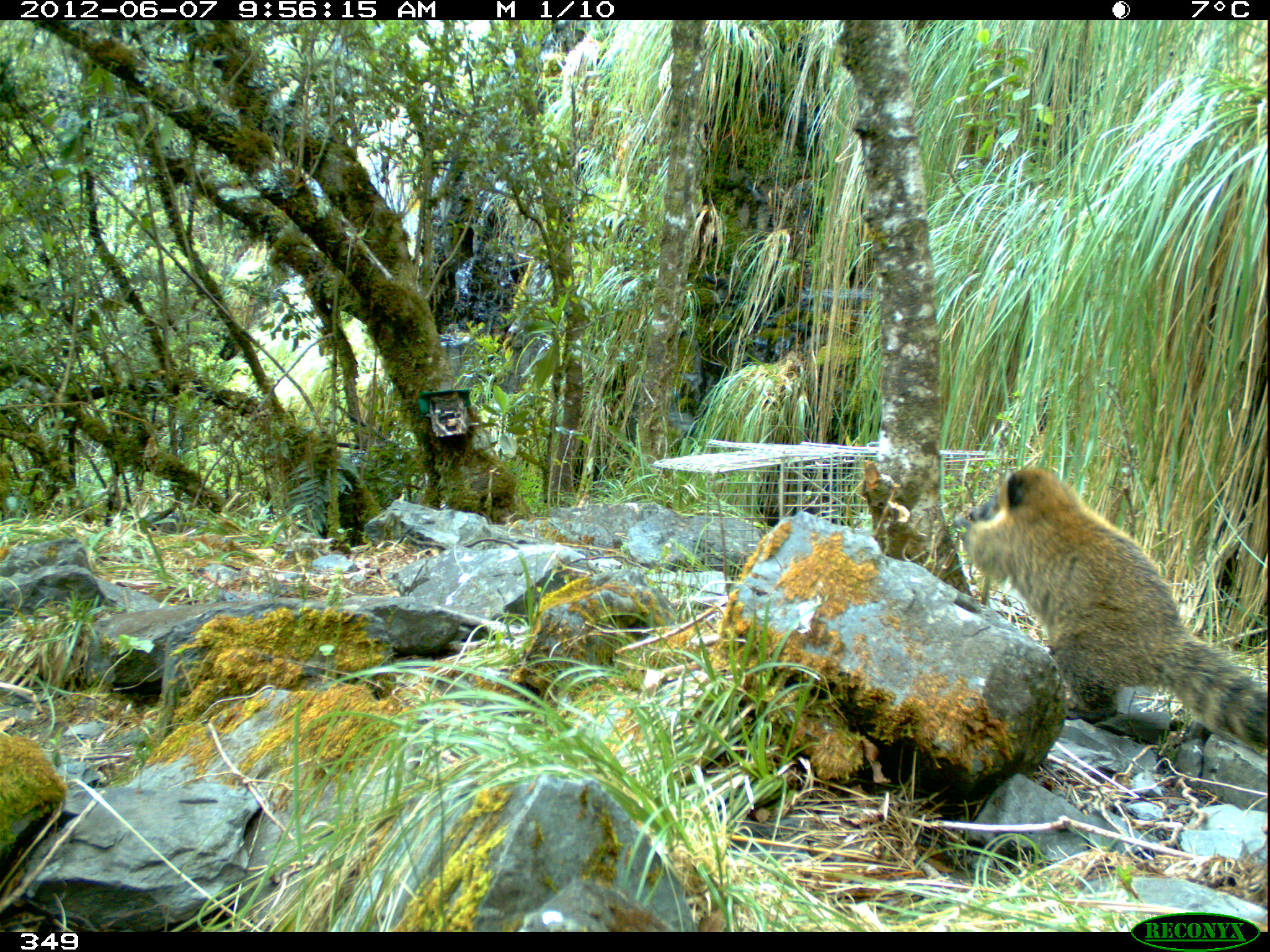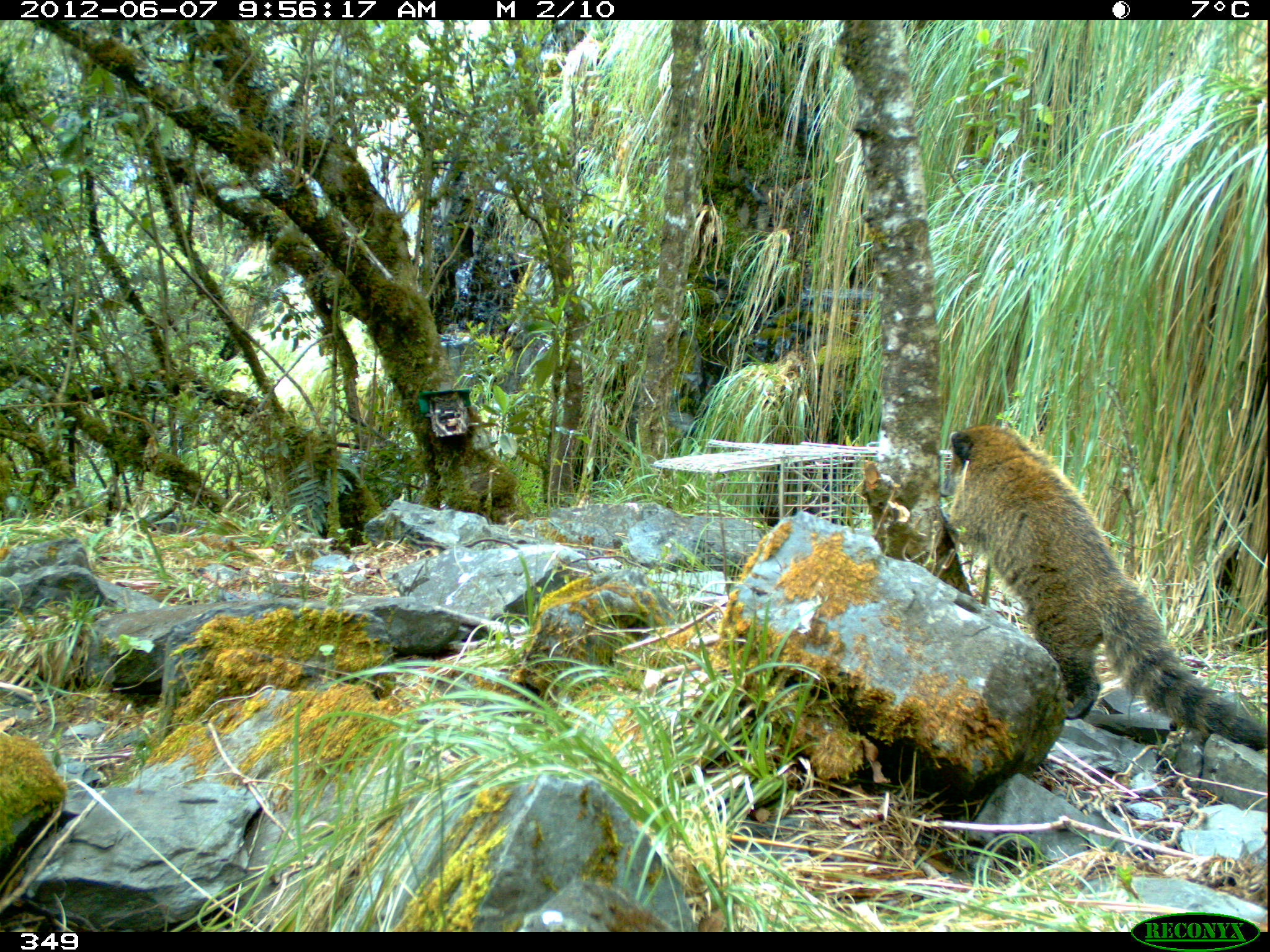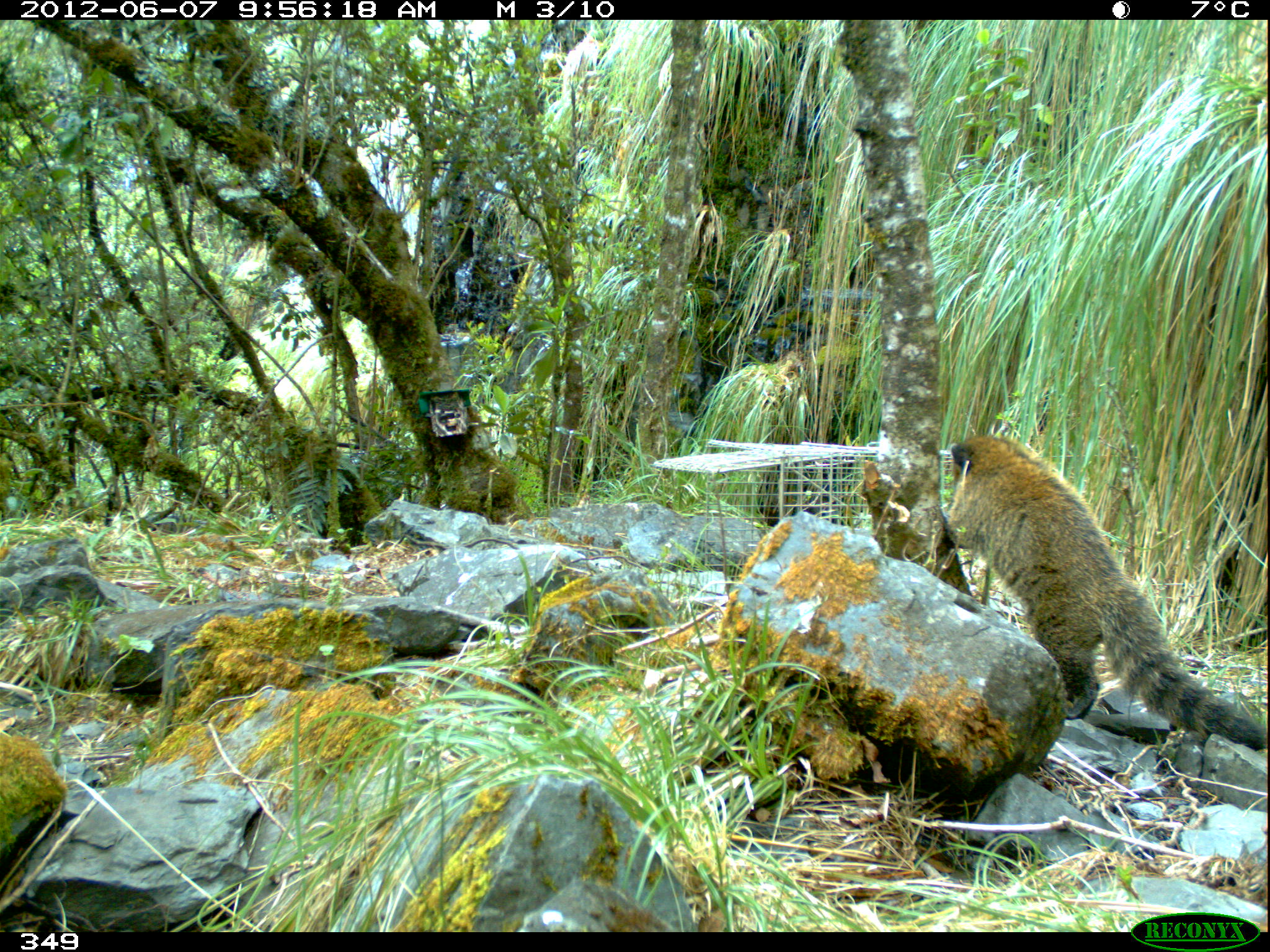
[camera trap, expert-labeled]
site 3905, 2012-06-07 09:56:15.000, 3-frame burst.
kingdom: Animalia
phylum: Chordata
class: Mammalia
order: Carnivora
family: Procyonidae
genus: Nasua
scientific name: Nasua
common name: coatis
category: unknown coati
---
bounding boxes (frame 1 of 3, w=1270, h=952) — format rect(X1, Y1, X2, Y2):
unknown coati: rect(950, 461, 1270, 755)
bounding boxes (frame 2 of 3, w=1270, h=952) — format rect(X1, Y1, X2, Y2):
unknown coati: rect(936, 419, 1270, 753)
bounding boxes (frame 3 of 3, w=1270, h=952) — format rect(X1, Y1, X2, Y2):
unknown coati: rect(938, 430, 1270, 754)